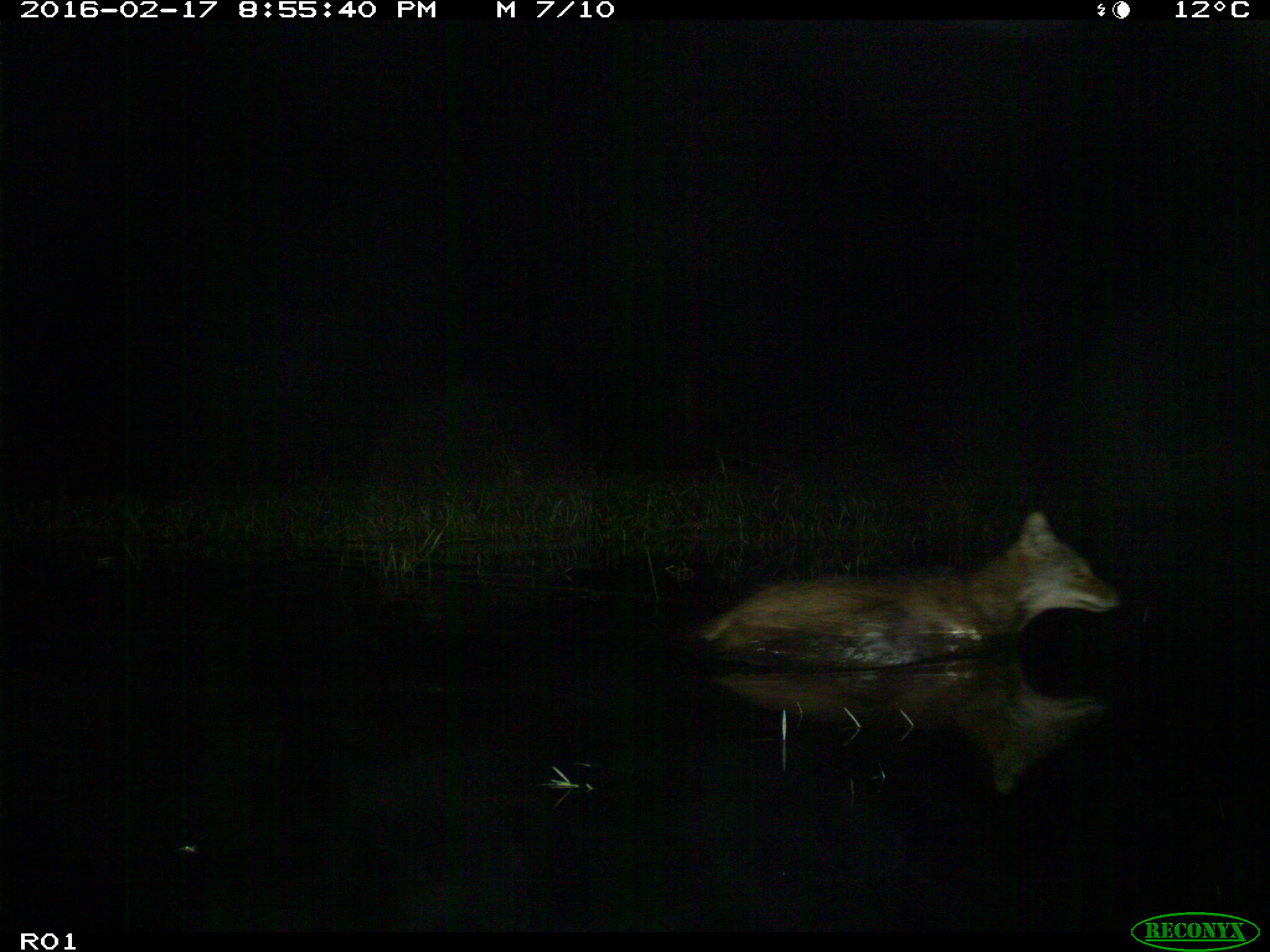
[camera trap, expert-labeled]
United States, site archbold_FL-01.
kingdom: Animalia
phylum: Chordata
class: Mammalia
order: Carnivora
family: Canidae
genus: Canis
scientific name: Canis latrans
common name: coyote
Canis latrans (coyote).